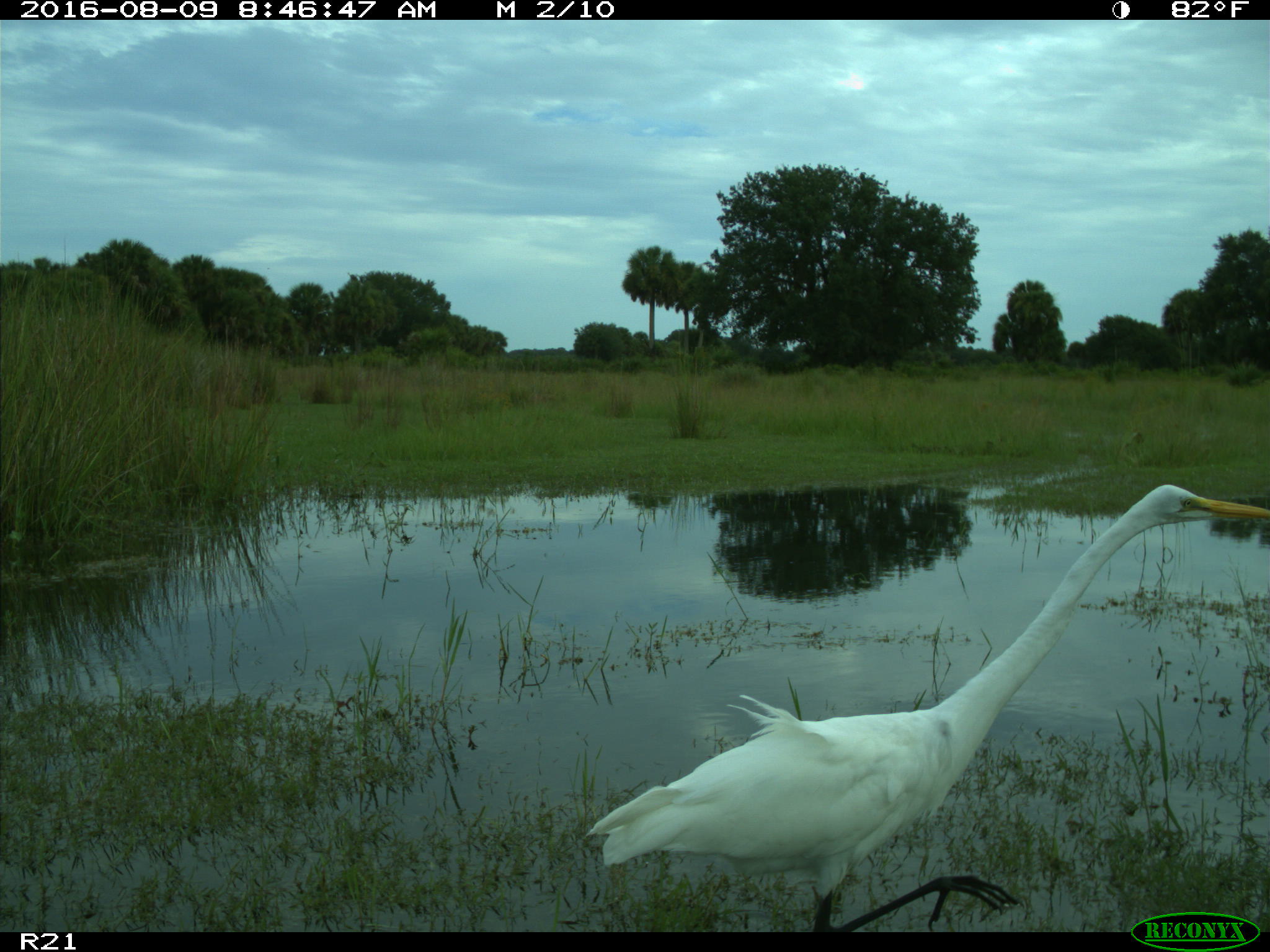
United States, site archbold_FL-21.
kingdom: Animalia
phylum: Chordata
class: Aves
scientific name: Aves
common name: birds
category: unidentified bird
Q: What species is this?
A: Unidentified bird (birds) (Aves).